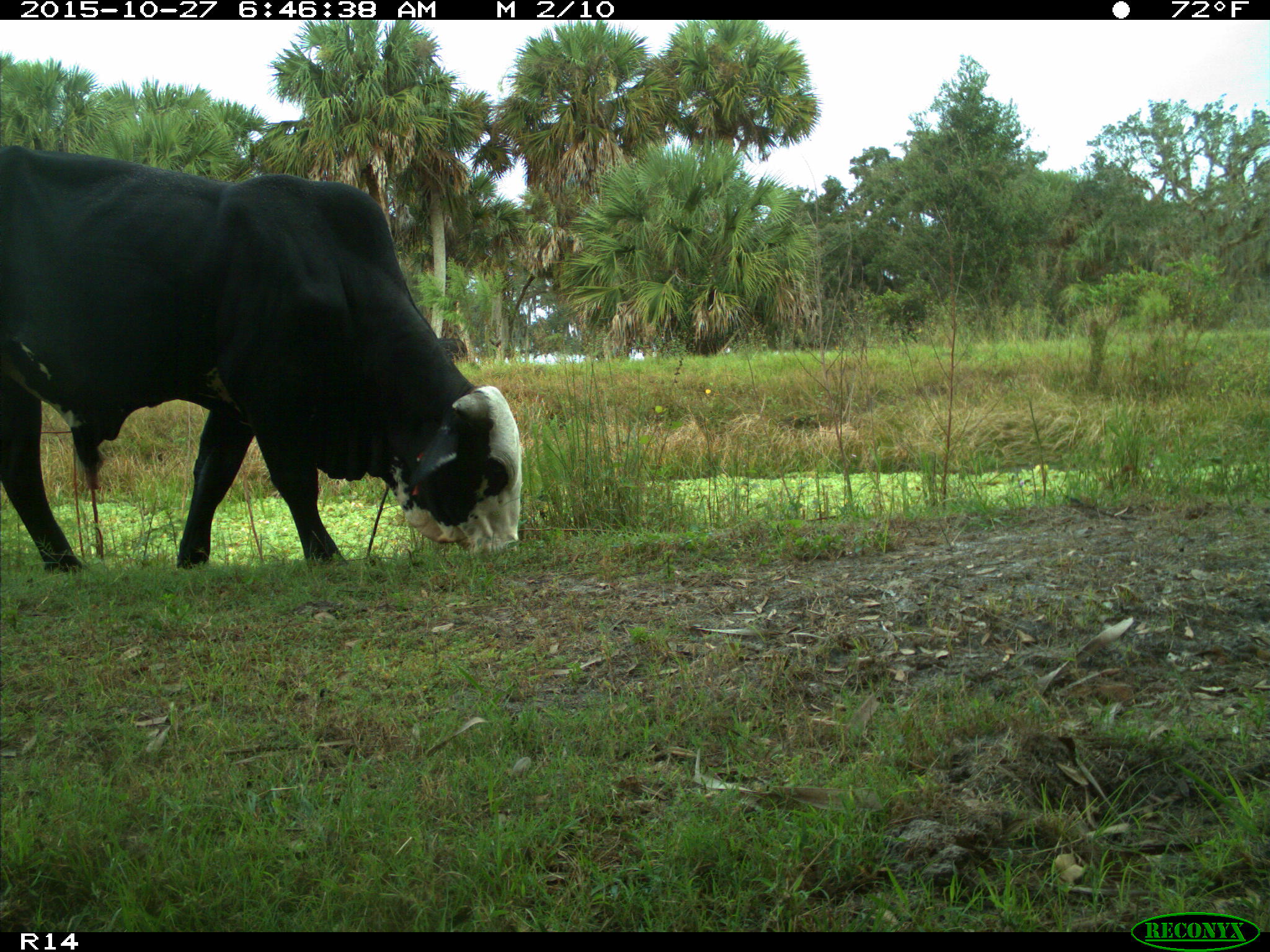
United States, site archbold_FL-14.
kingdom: Animalia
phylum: Chordata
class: Mammalia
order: Artiodactyla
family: Bovidae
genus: Bos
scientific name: Bos taurus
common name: domestic cow